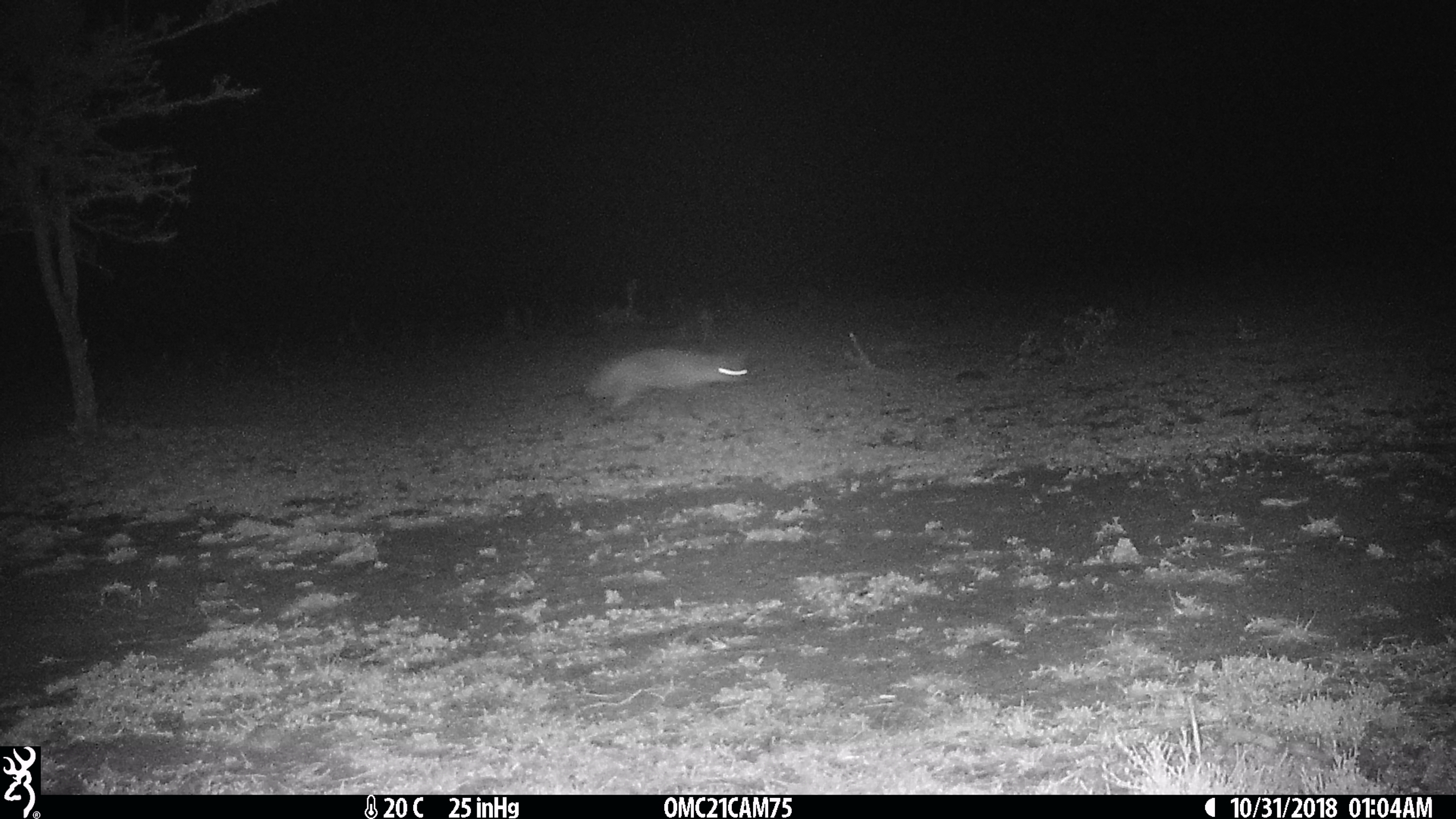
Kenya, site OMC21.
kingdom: Animalia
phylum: Chordata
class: Mammalia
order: Carnivora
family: Canidae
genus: Otocyon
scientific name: Otocyon megalotis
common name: bat-eared fox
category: bateared fox